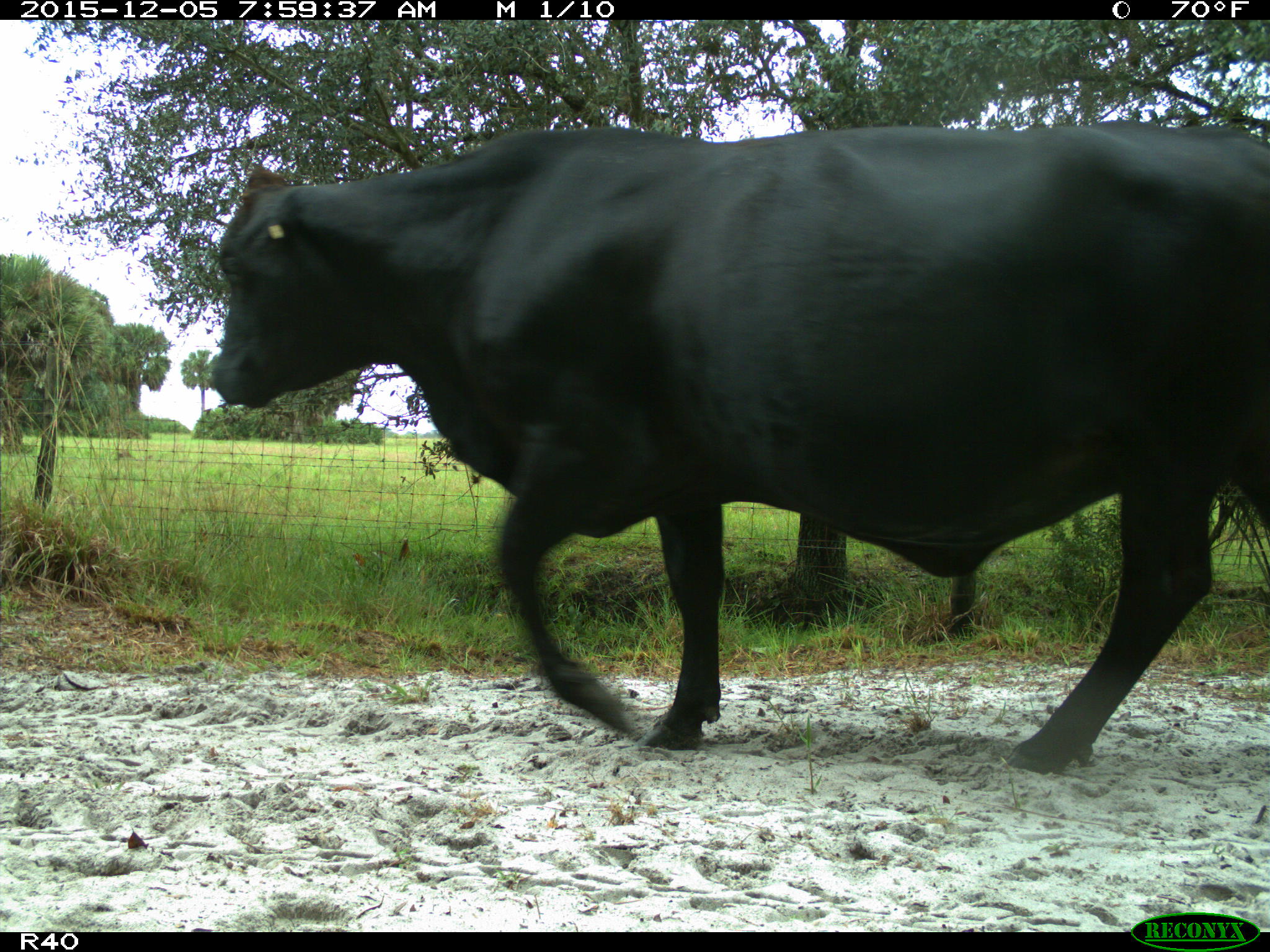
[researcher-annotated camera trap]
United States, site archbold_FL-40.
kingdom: Animalia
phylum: Chordata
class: Mammalia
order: Artiodactyla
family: Bovidae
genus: Bos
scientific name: Bos taurus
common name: domestic cow